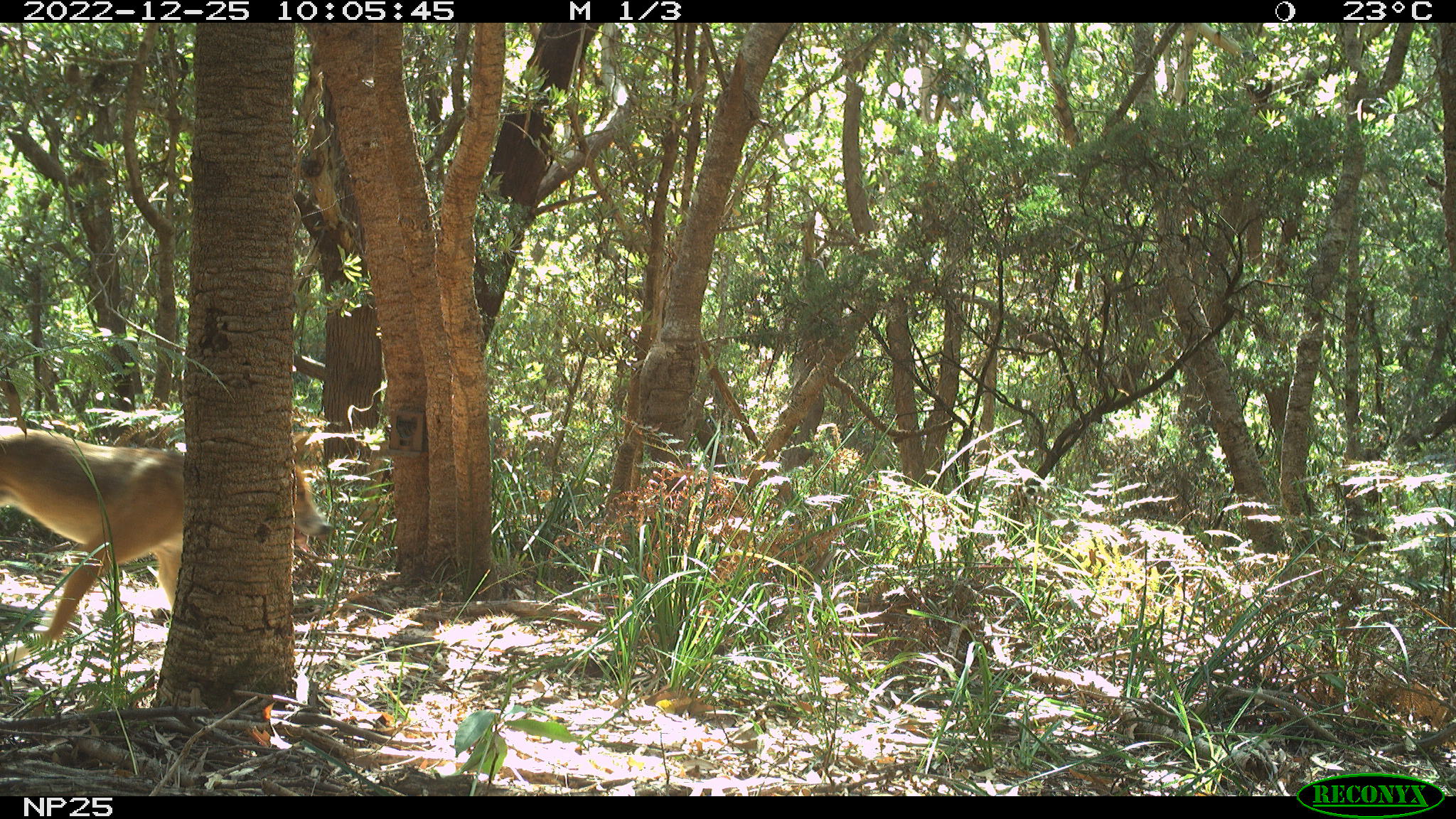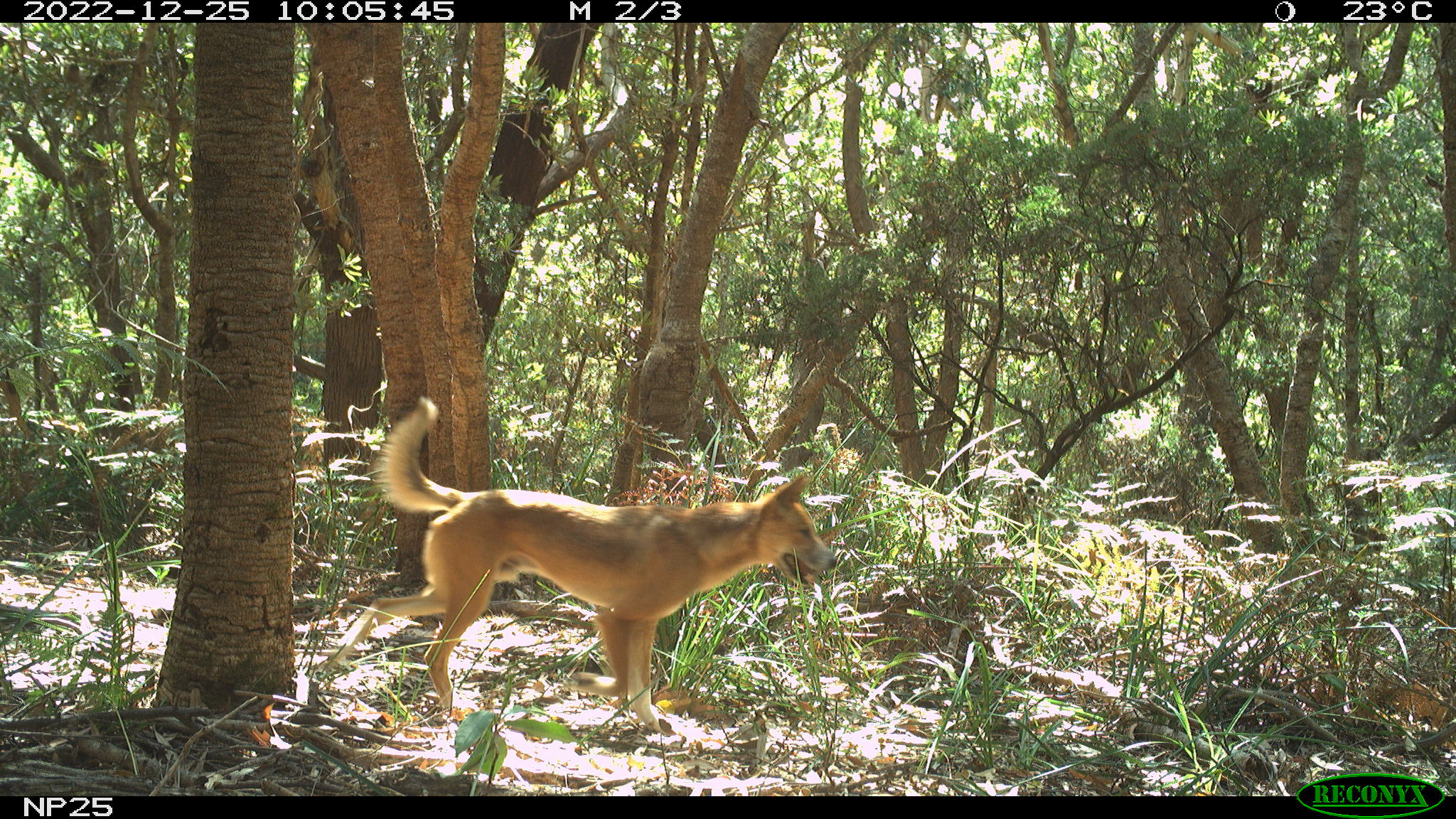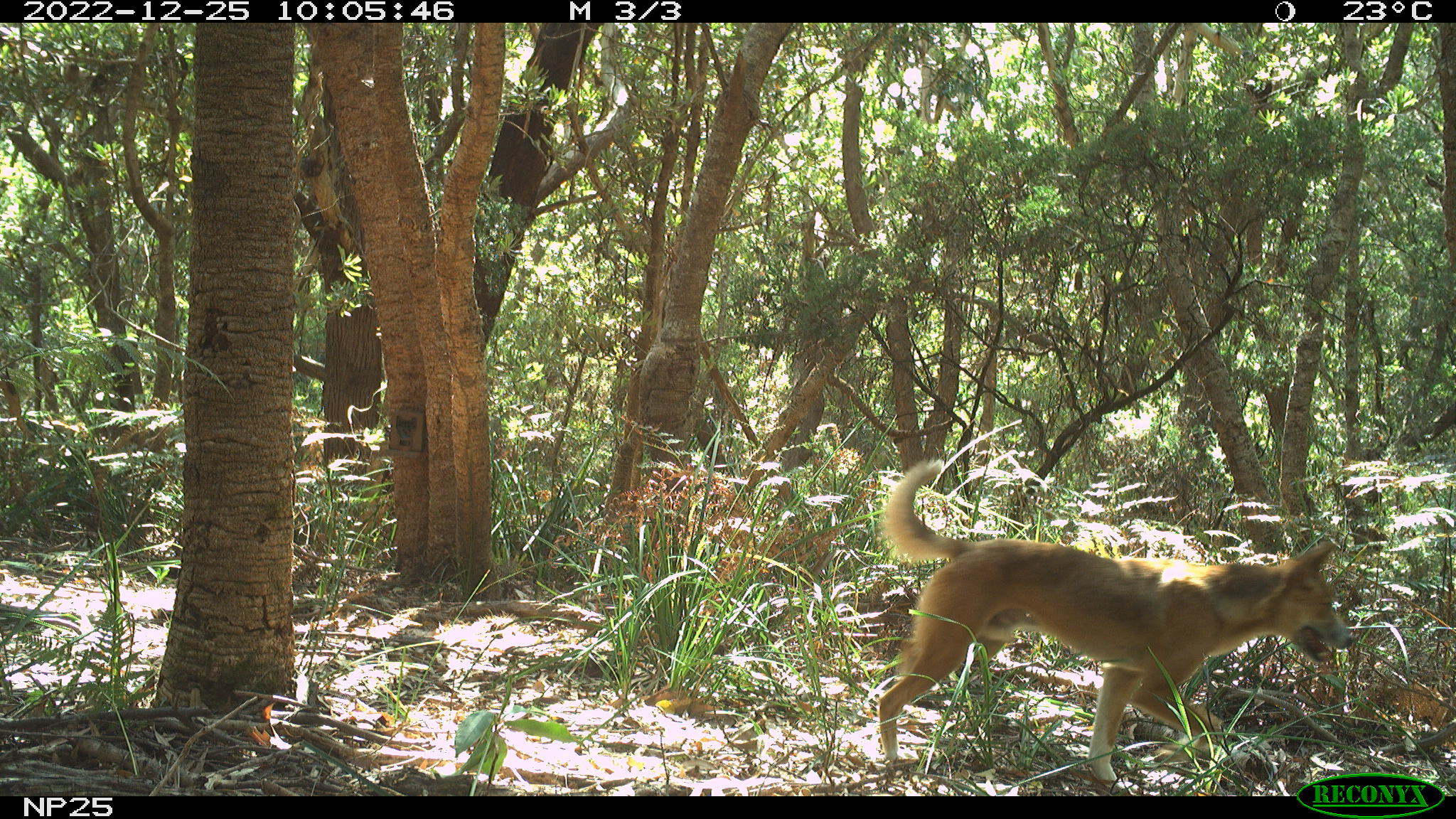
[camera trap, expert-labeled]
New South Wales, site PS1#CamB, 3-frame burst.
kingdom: Animalia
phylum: Chordata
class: Mammalia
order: Carnivora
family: Canidae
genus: Canis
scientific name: Canis familiaris dingo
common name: dingo